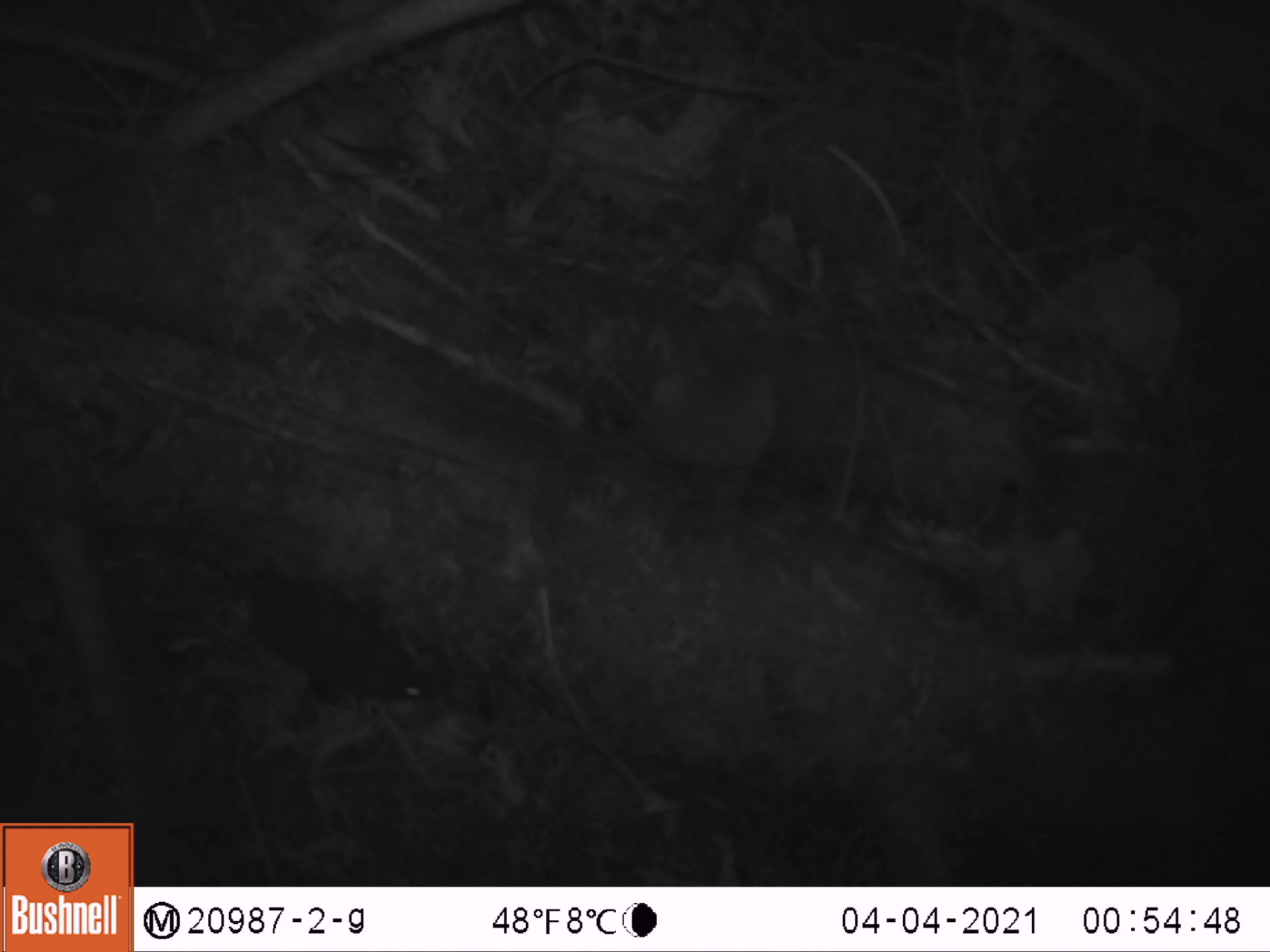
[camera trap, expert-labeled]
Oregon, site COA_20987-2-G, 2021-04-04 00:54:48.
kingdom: Animalia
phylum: Chordata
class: Mammalia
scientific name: Mammalia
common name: small mammal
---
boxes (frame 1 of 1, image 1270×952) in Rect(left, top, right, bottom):
small mammal: Rect(172, 531, 438, 715)